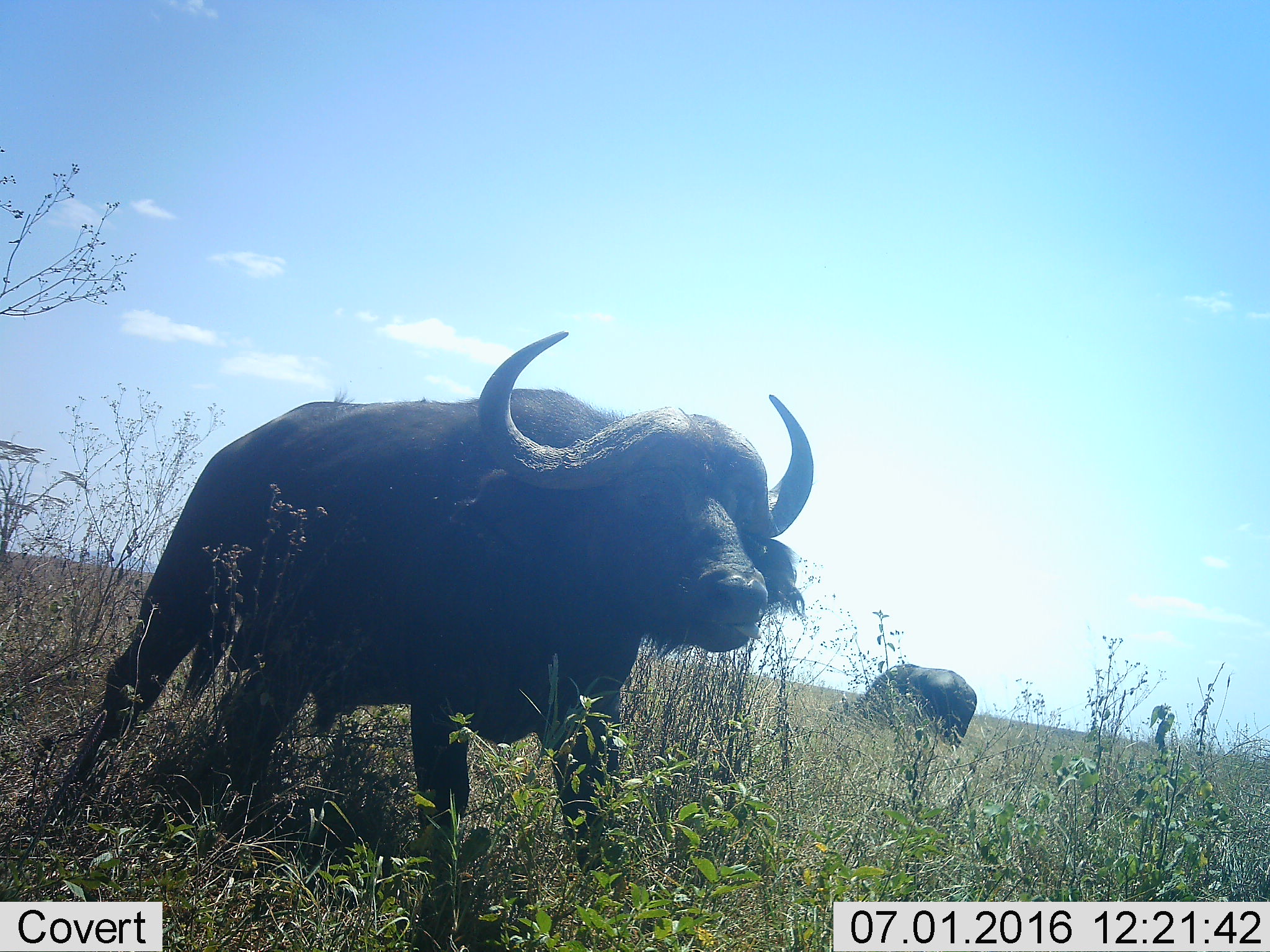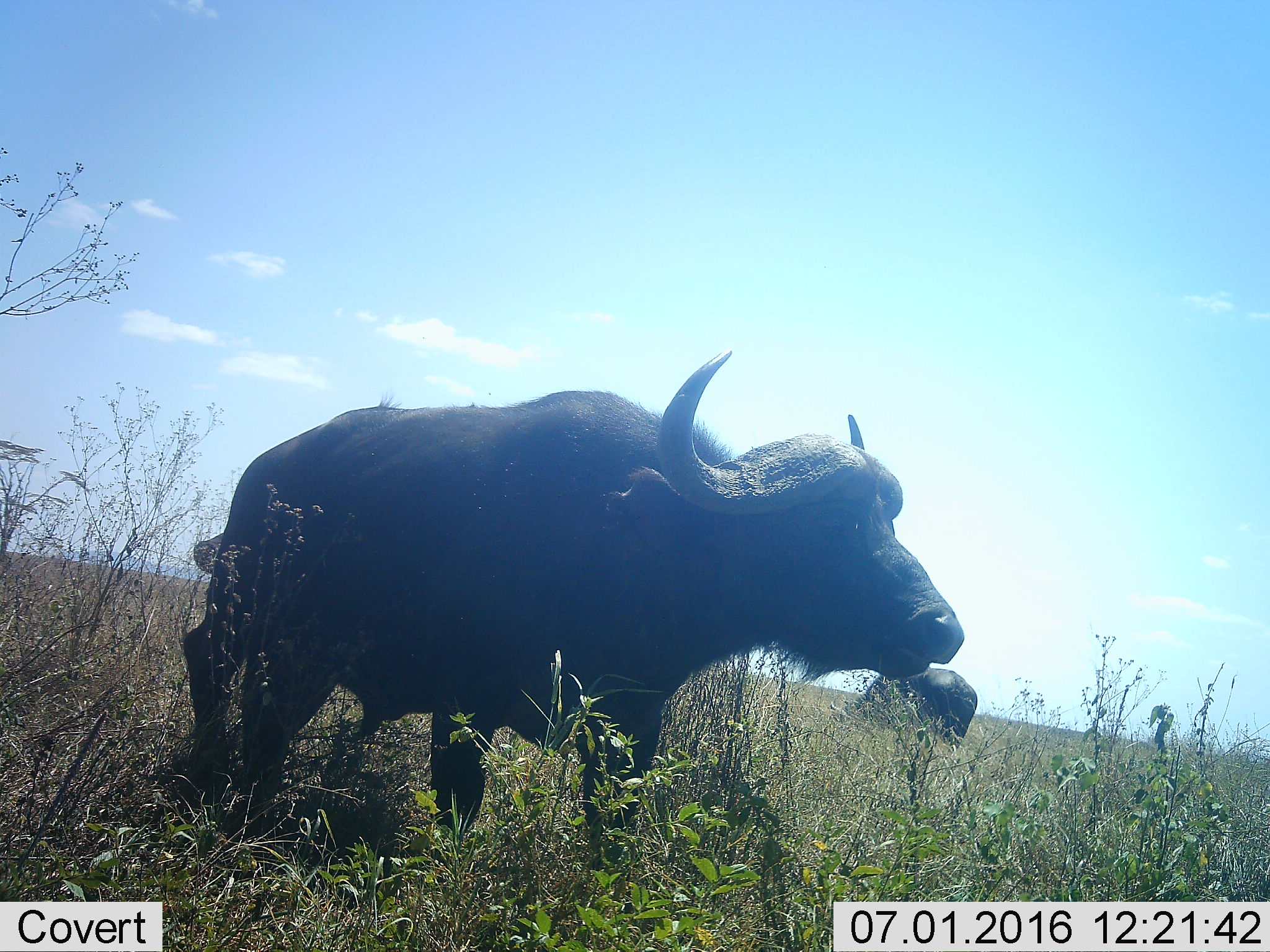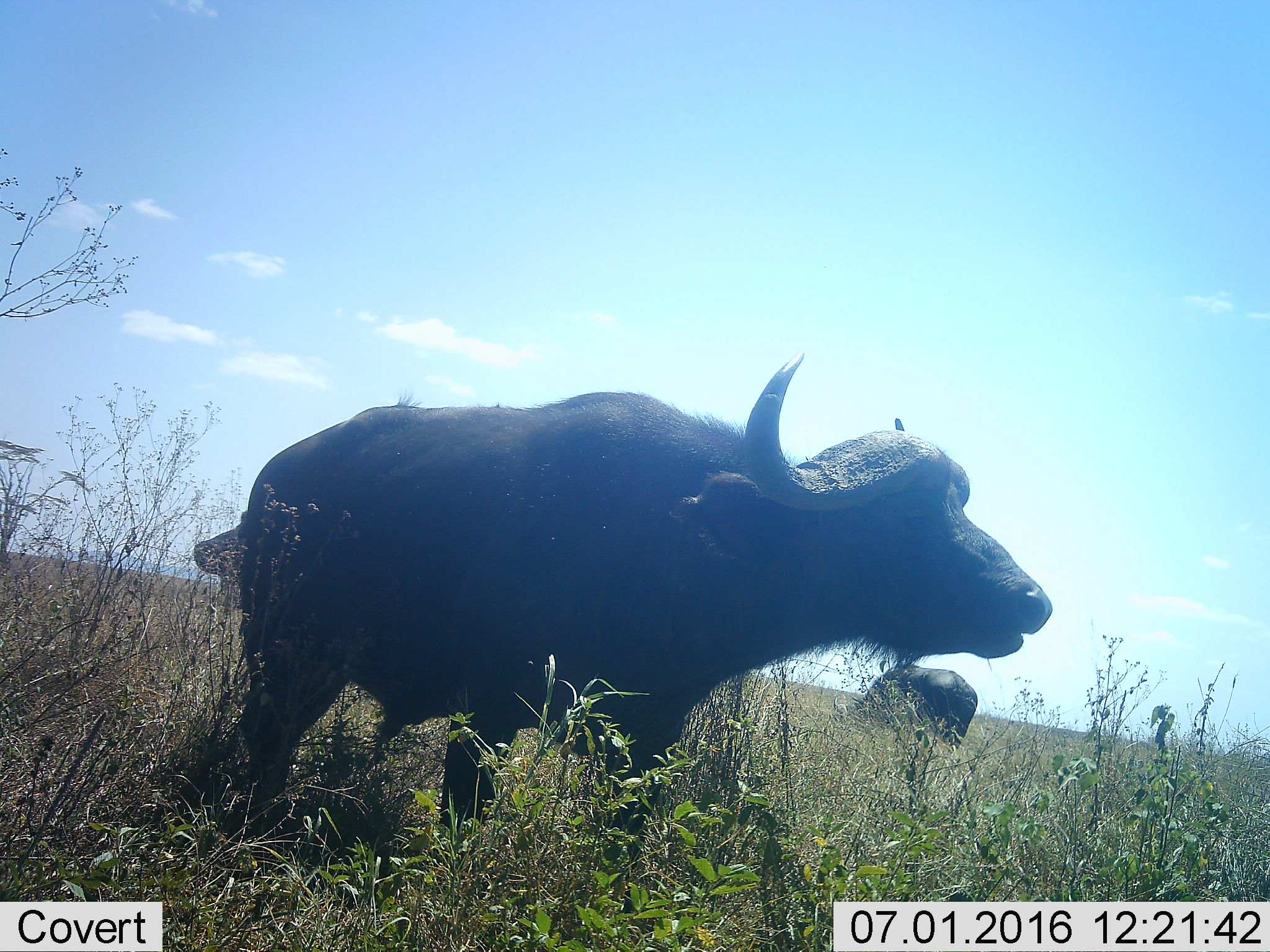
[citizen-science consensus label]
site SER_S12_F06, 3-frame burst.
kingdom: Animalia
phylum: Chordata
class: Mammalia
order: Artiodactyla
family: Bovidae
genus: Syncerus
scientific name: Syncerus caffer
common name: african buffalo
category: buffalo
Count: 2.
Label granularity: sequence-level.